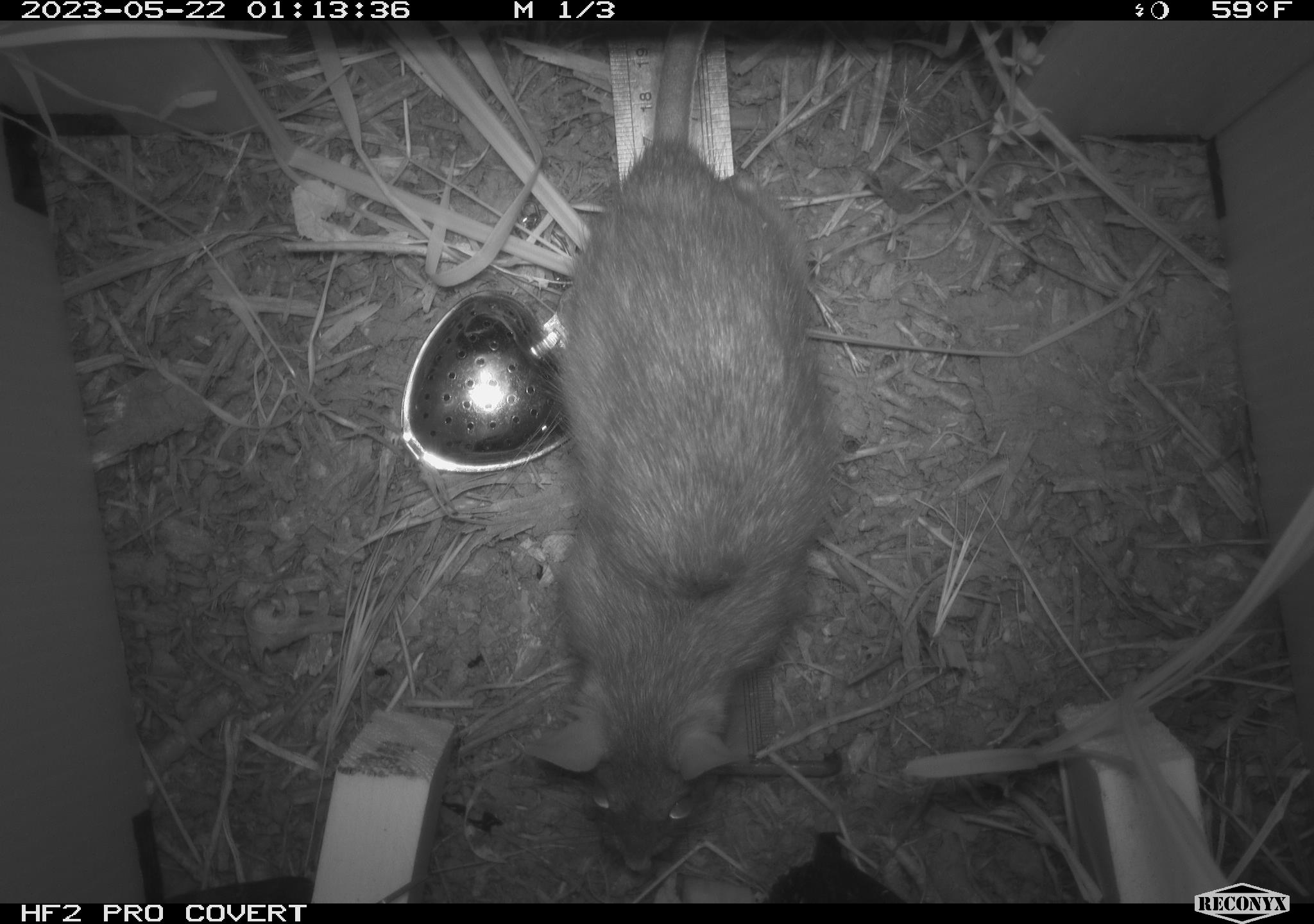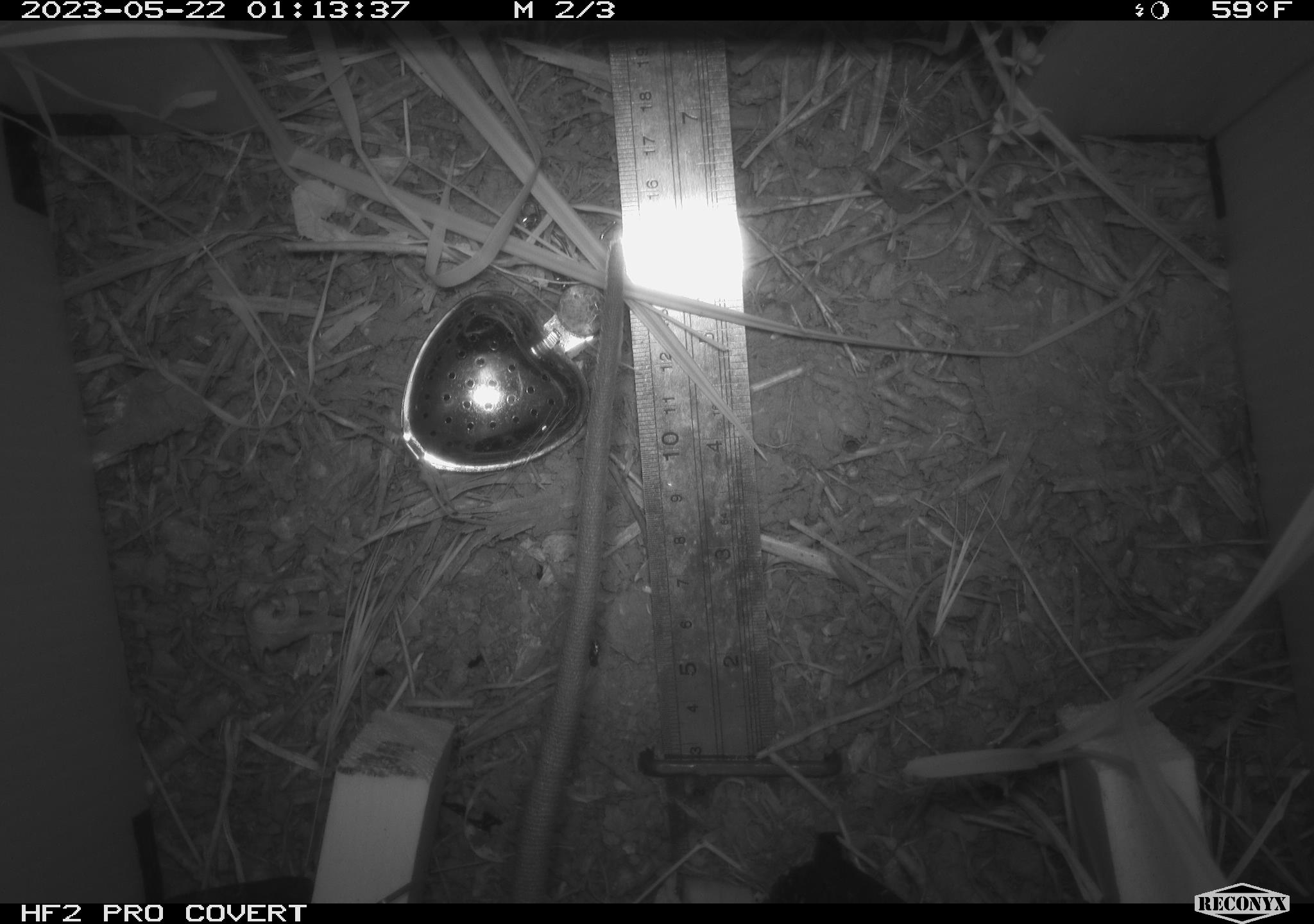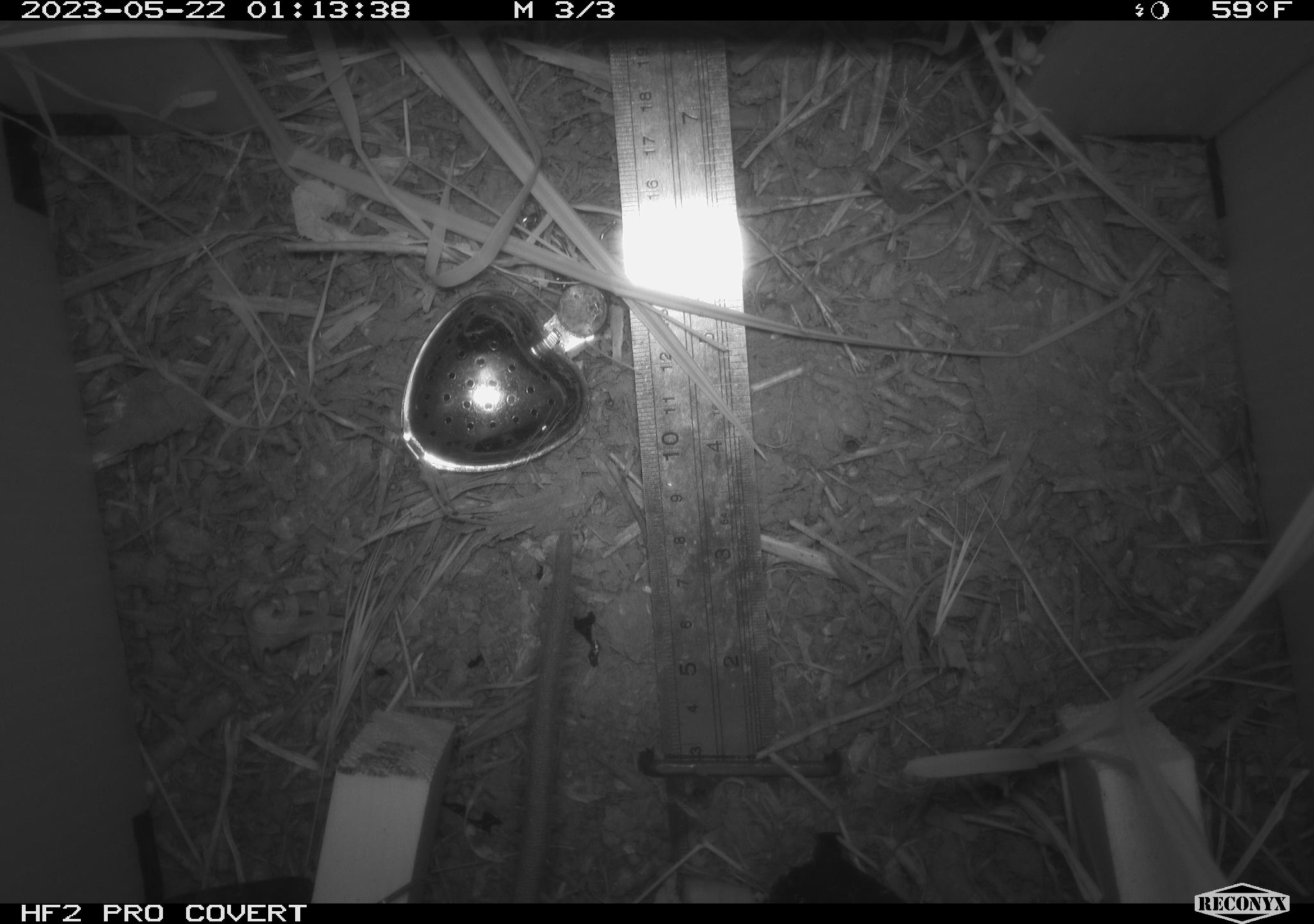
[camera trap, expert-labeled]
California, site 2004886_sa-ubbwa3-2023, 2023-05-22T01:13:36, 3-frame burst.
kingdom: Animalia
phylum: Chordata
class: Mammalia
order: Rodentia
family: Muridae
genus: Rattus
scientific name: Rattus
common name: rat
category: rattus species